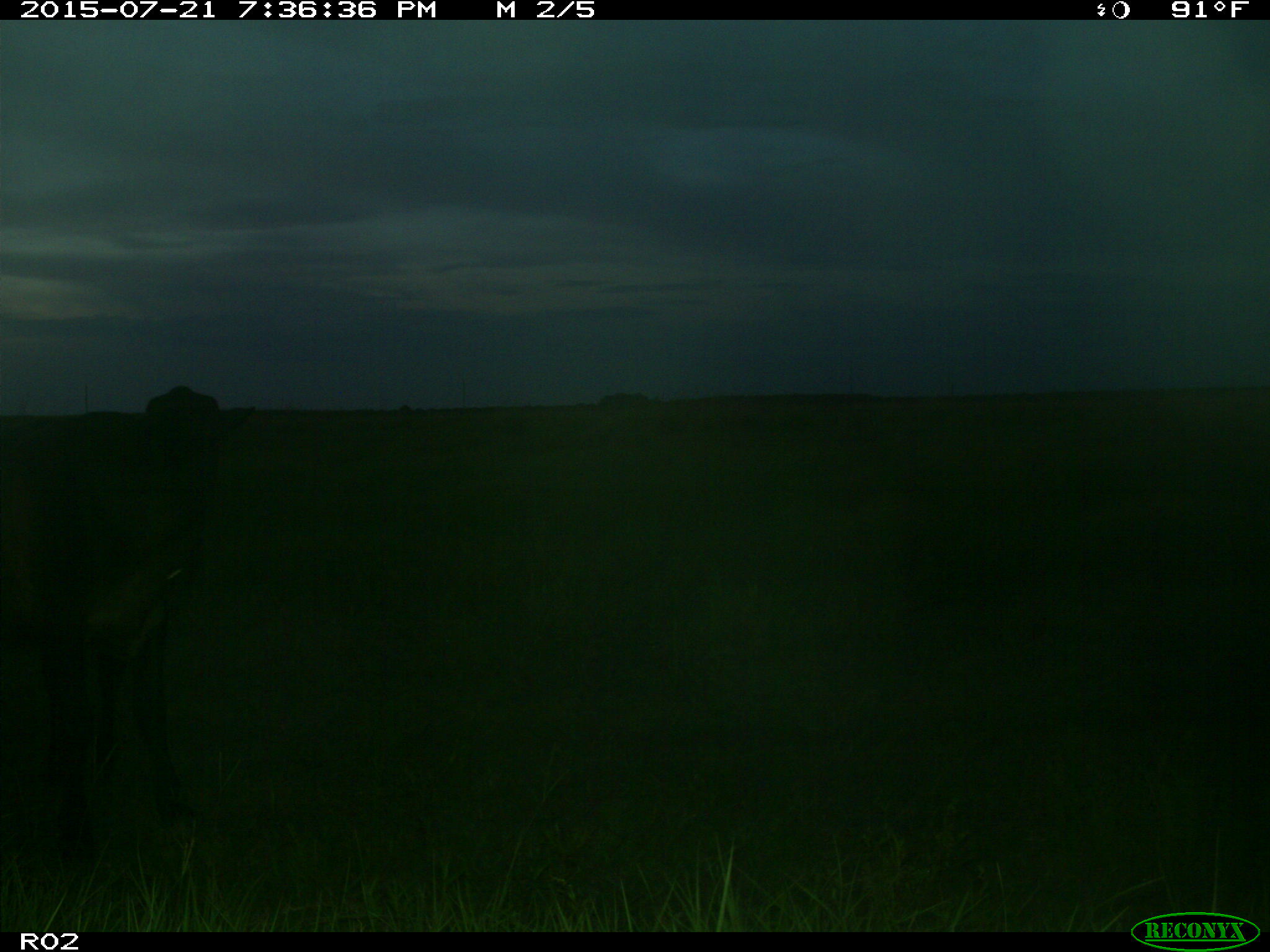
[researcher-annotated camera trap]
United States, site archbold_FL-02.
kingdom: Animalia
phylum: Chordata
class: Mammalia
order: Artiodactyla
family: Bovidae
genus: Bos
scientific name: Bos taurus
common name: domestic cow